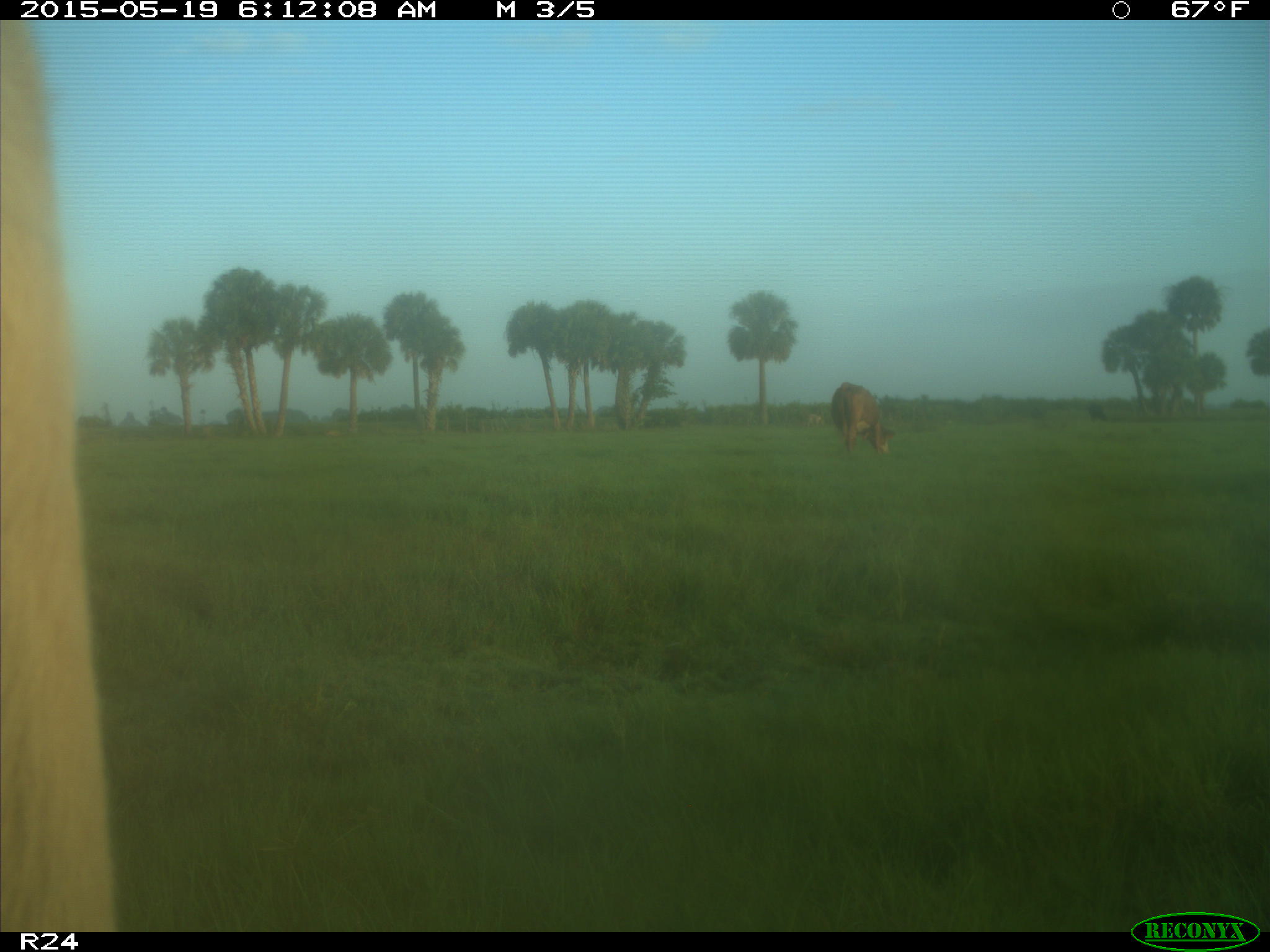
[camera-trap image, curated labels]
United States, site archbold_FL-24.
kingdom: Animalia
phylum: Chordata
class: Mammalia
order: Artiodactyla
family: Bovidae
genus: Bos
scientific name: Bos taurus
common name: domestic cow